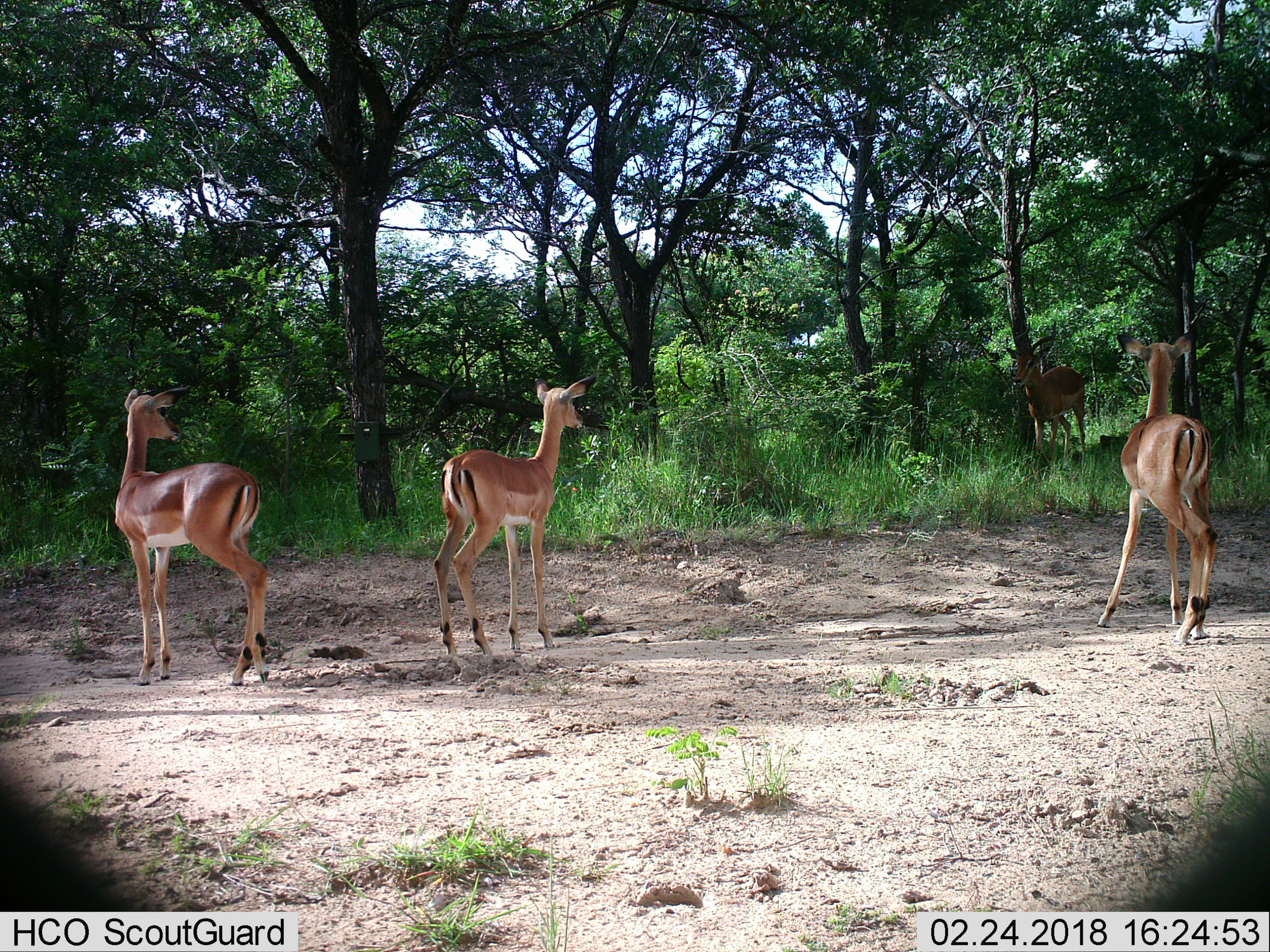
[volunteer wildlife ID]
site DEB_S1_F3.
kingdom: Animalia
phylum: Chordata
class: Mammalia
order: Artiodactyla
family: Bovidae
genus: Aepyceros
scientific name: Aepyceros melampus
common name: impala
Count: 4.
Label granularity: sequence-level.